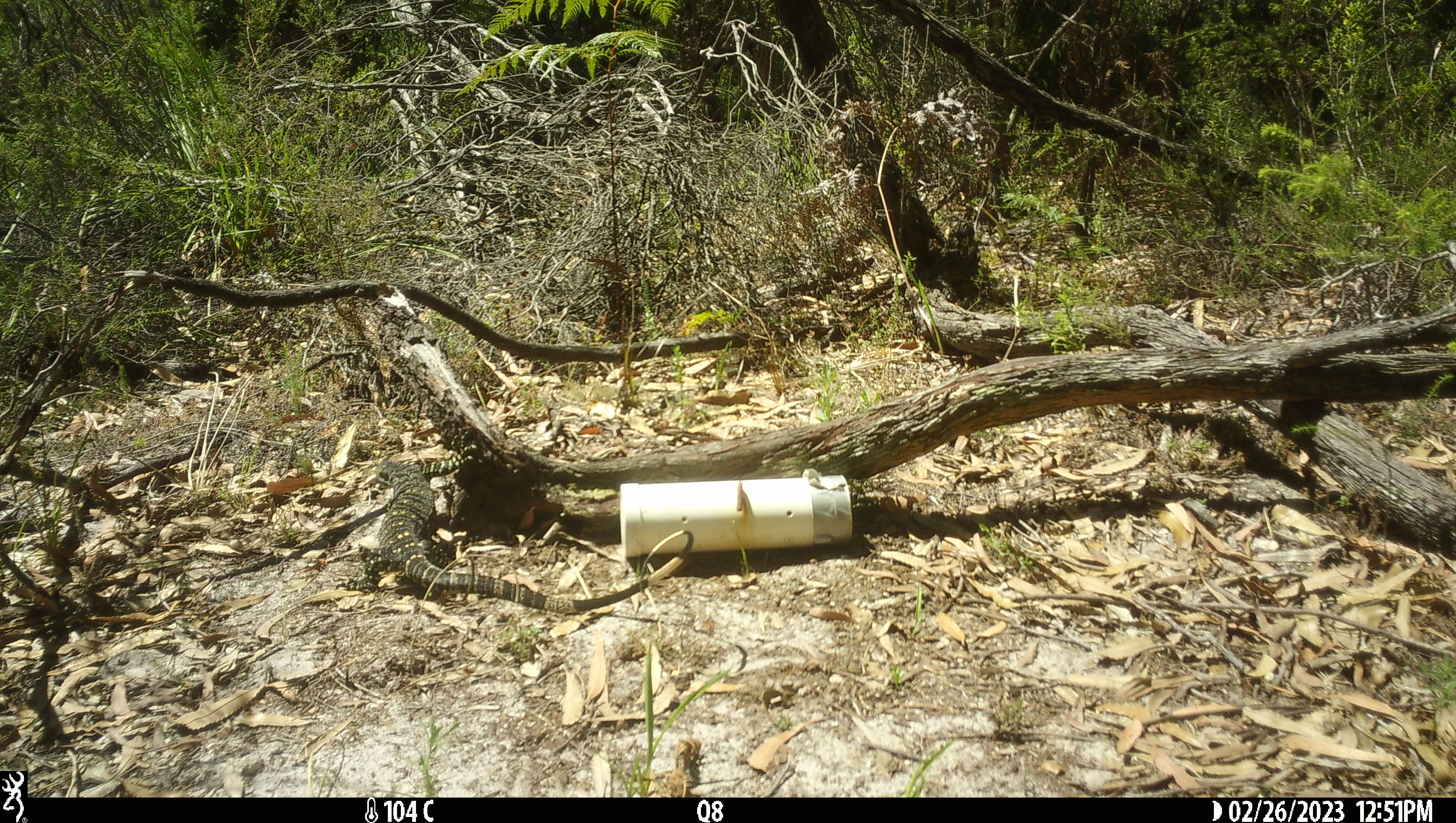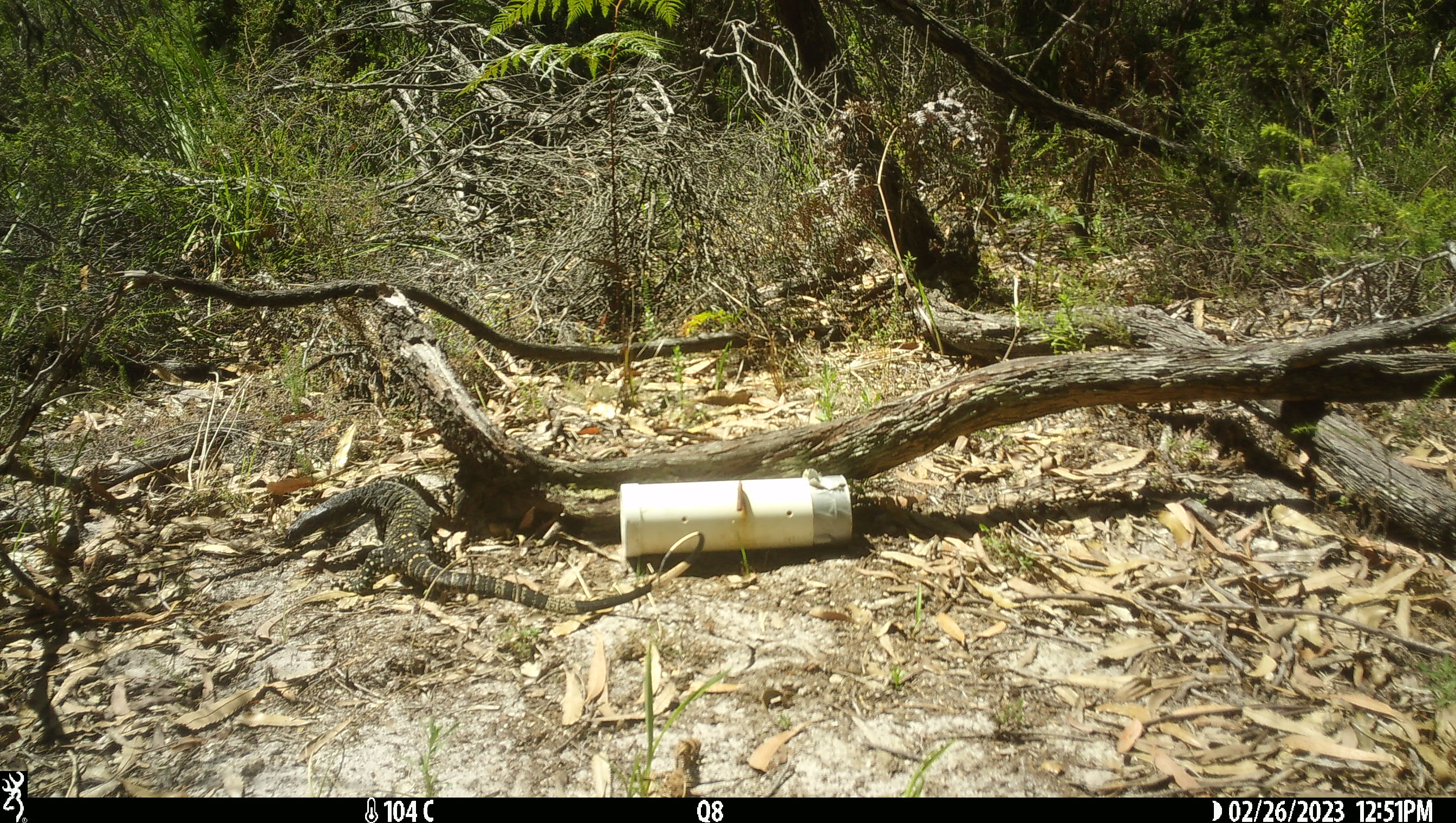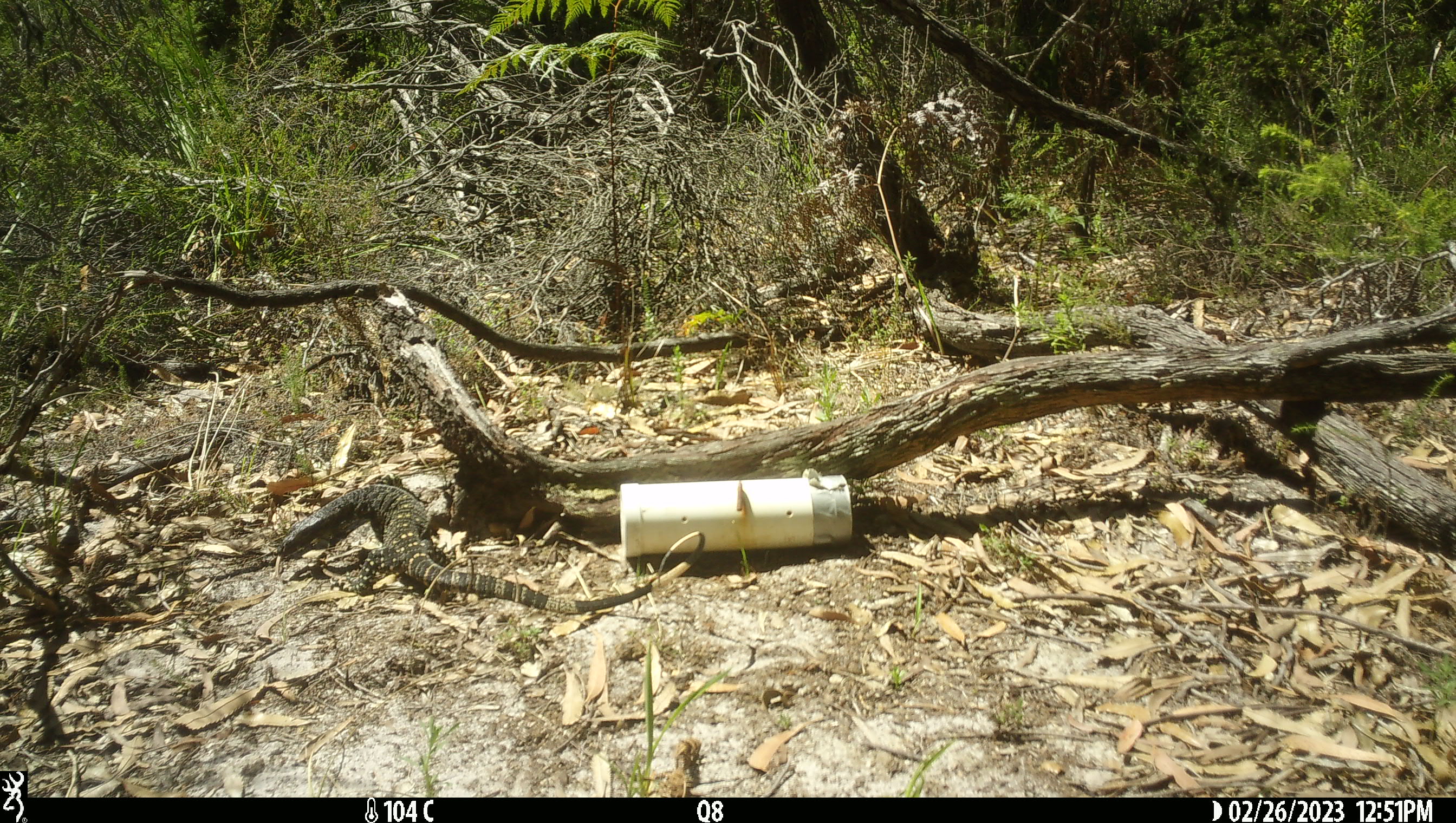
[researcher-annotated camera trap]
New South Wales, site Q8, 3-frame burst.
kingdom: Animalia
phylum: Chordata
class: Reptilia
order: Squamata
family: Varanidae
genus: Varanus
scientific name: Varanus varius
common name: lace monitor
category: goanna